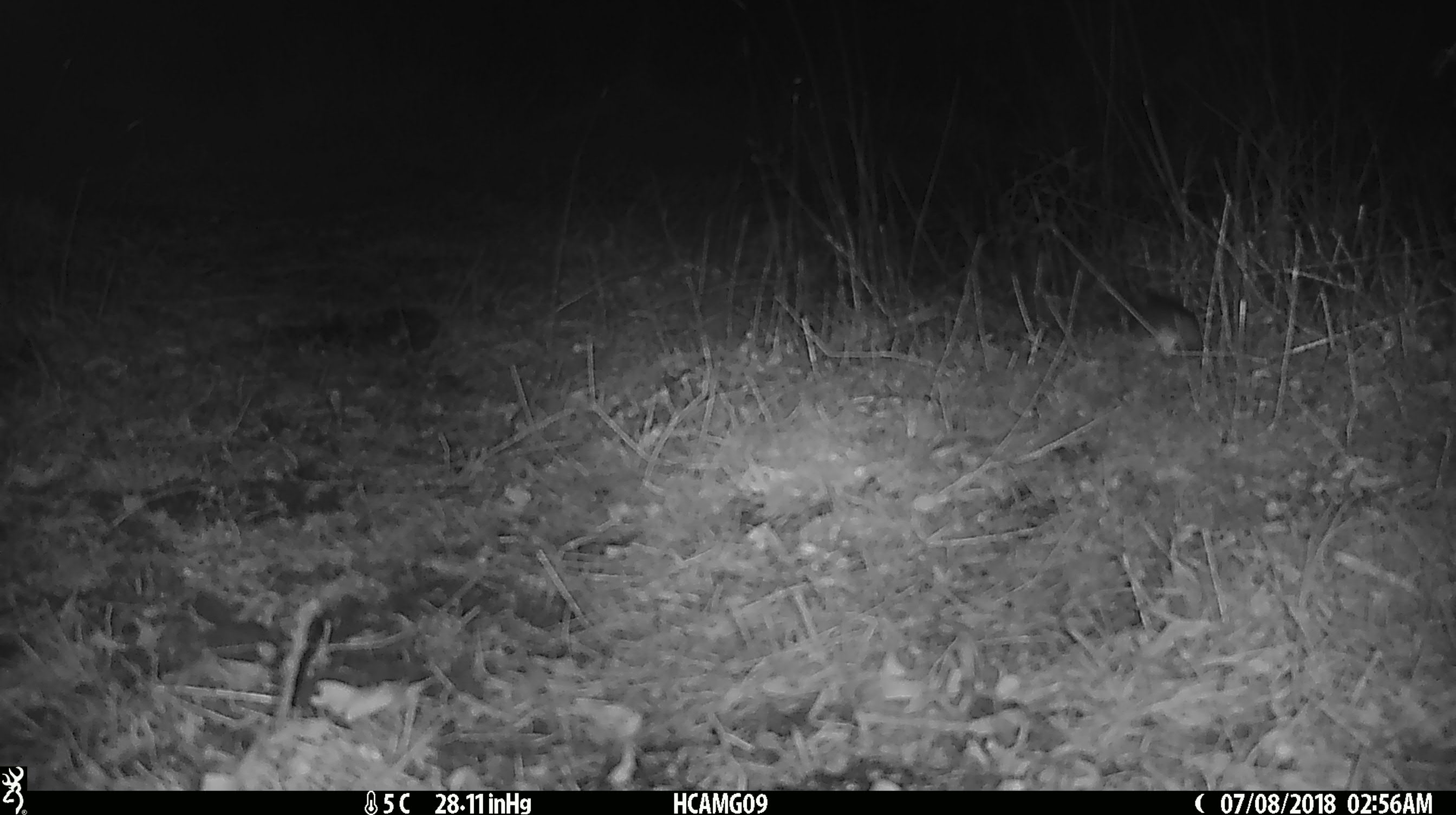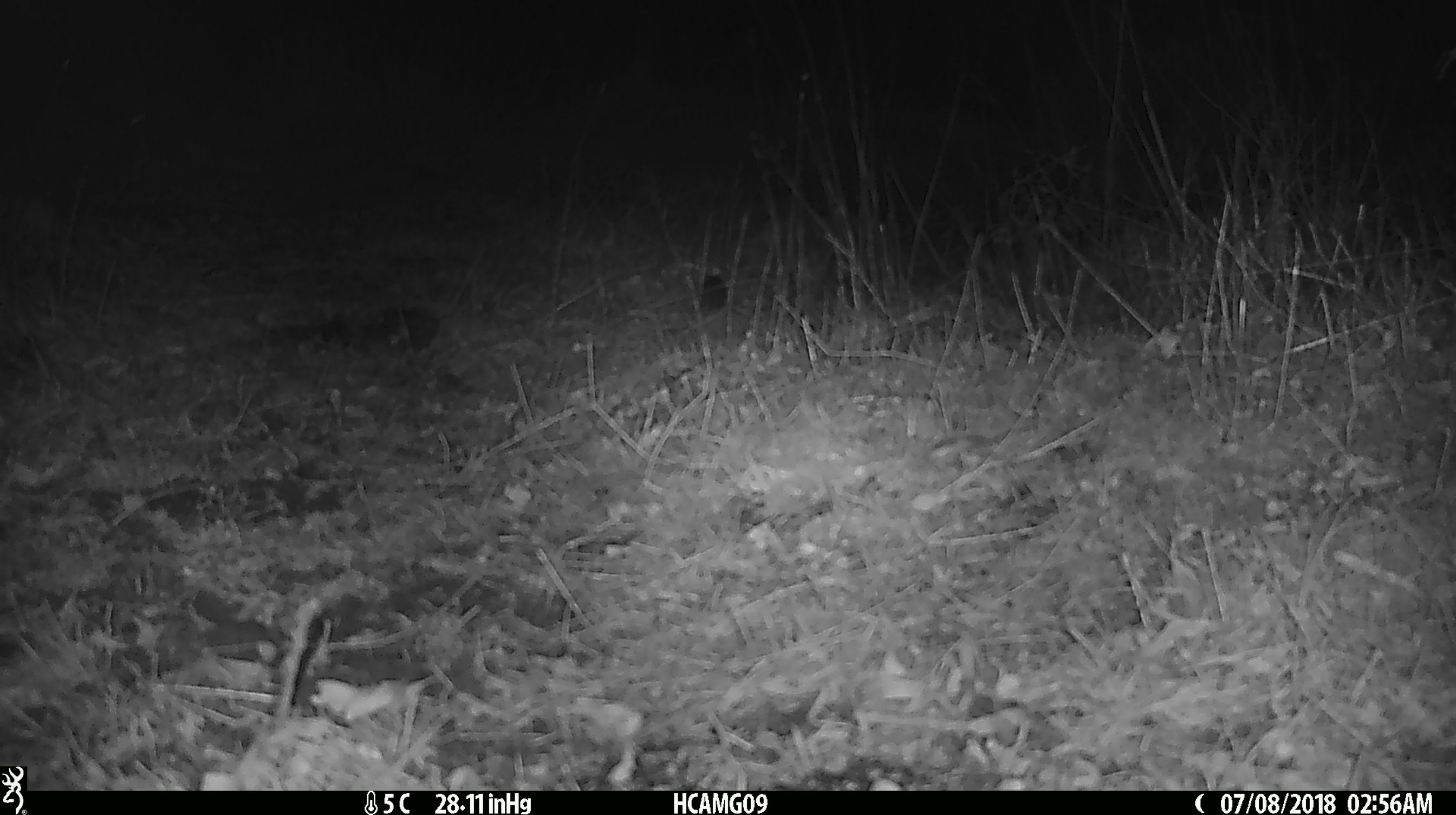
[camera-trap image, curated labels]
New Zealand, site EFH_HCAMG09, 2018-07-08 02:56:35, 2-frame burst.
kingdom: Animalia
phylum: Chordata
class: Mammalia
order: Rodentia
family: Muridae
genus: Mus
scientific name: Mus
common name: mouse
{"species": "mouse (Mus)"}